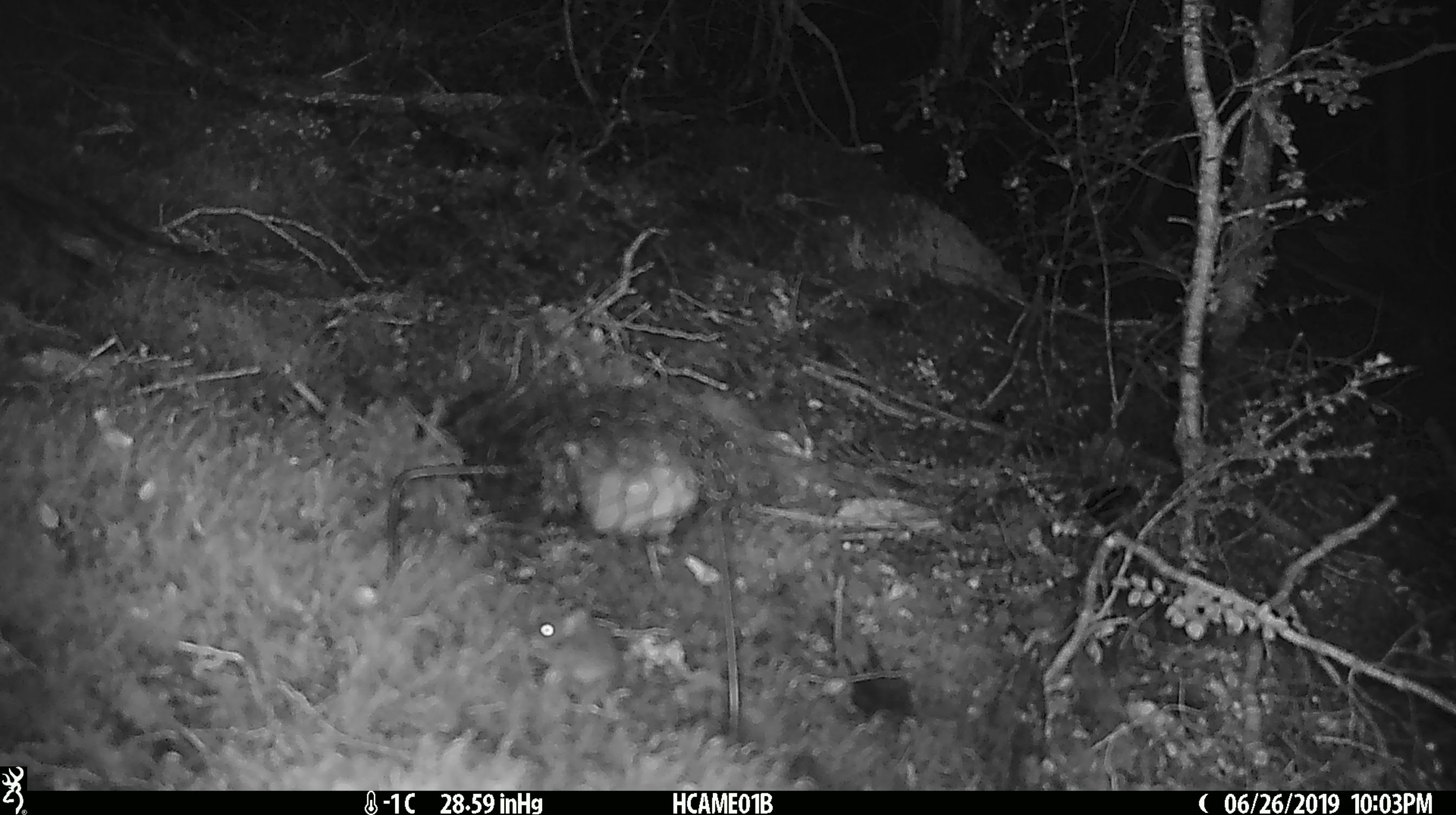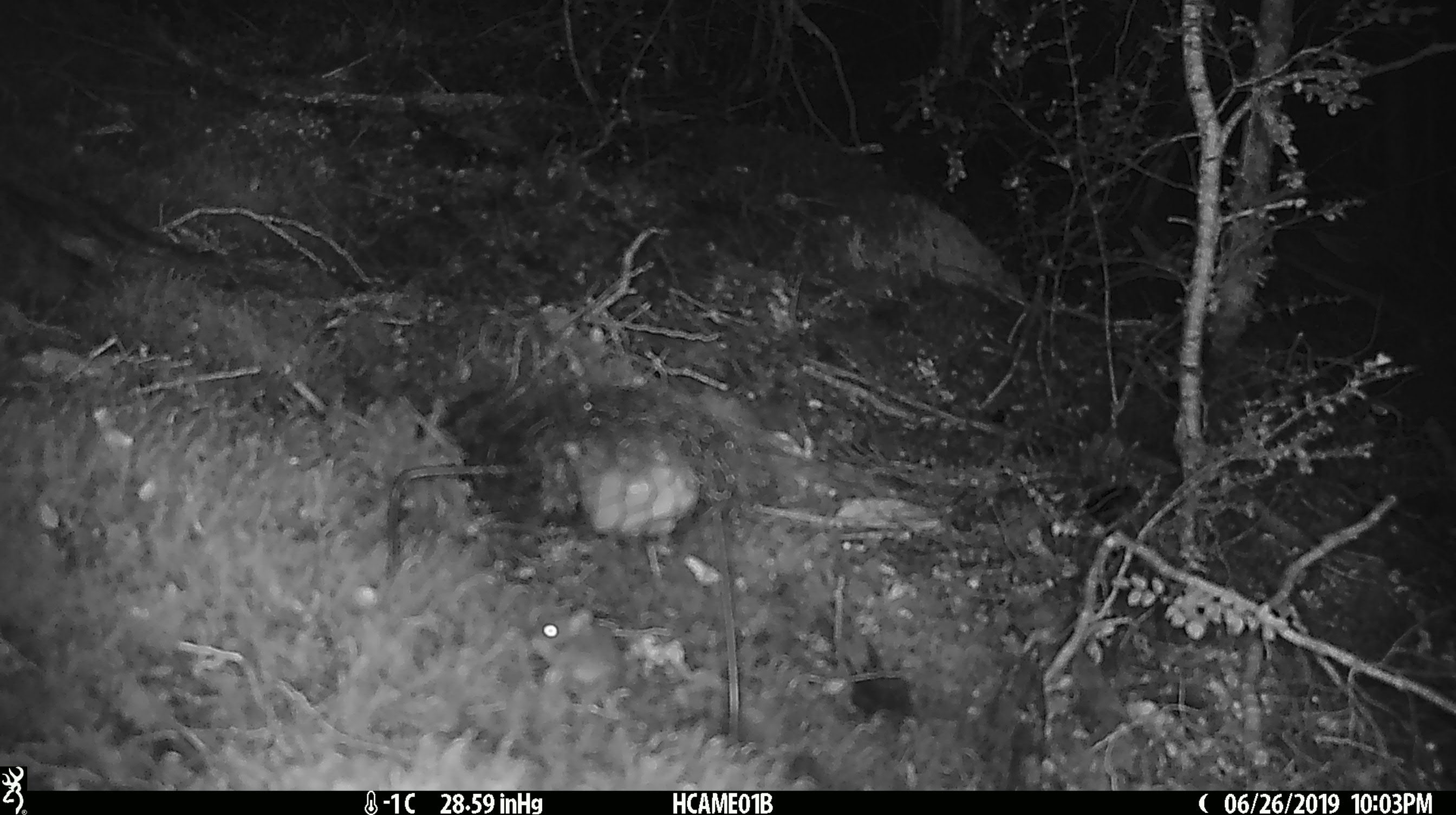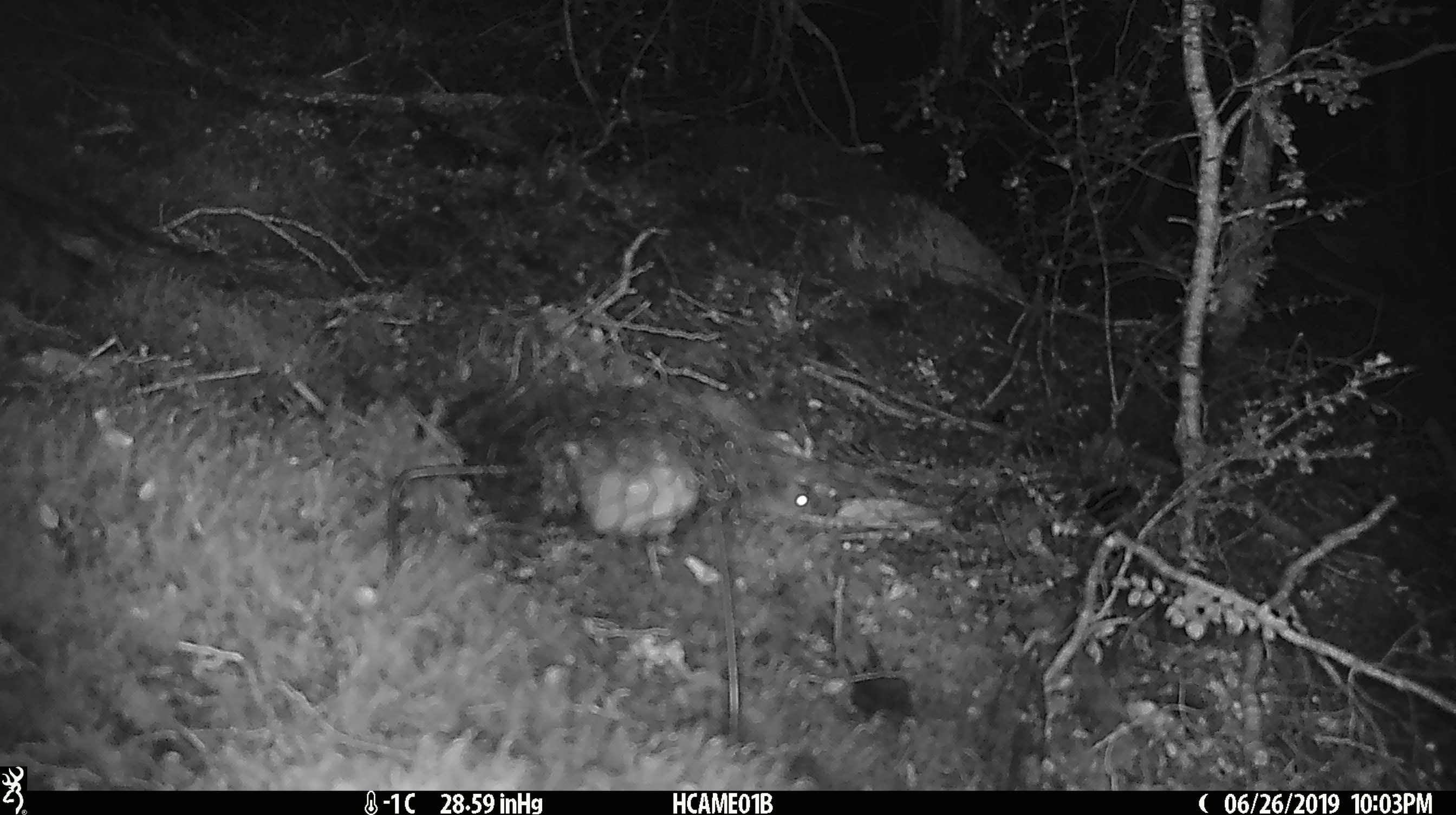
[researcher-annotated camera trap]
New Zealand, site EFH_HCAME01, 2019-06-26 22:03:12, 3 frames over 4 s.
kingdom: Animalia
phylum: Chordata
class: Mammalia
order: Rodentia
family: Muridae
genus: Mus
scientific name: Mus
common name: mouse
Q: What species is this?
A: Mouse (Mus).